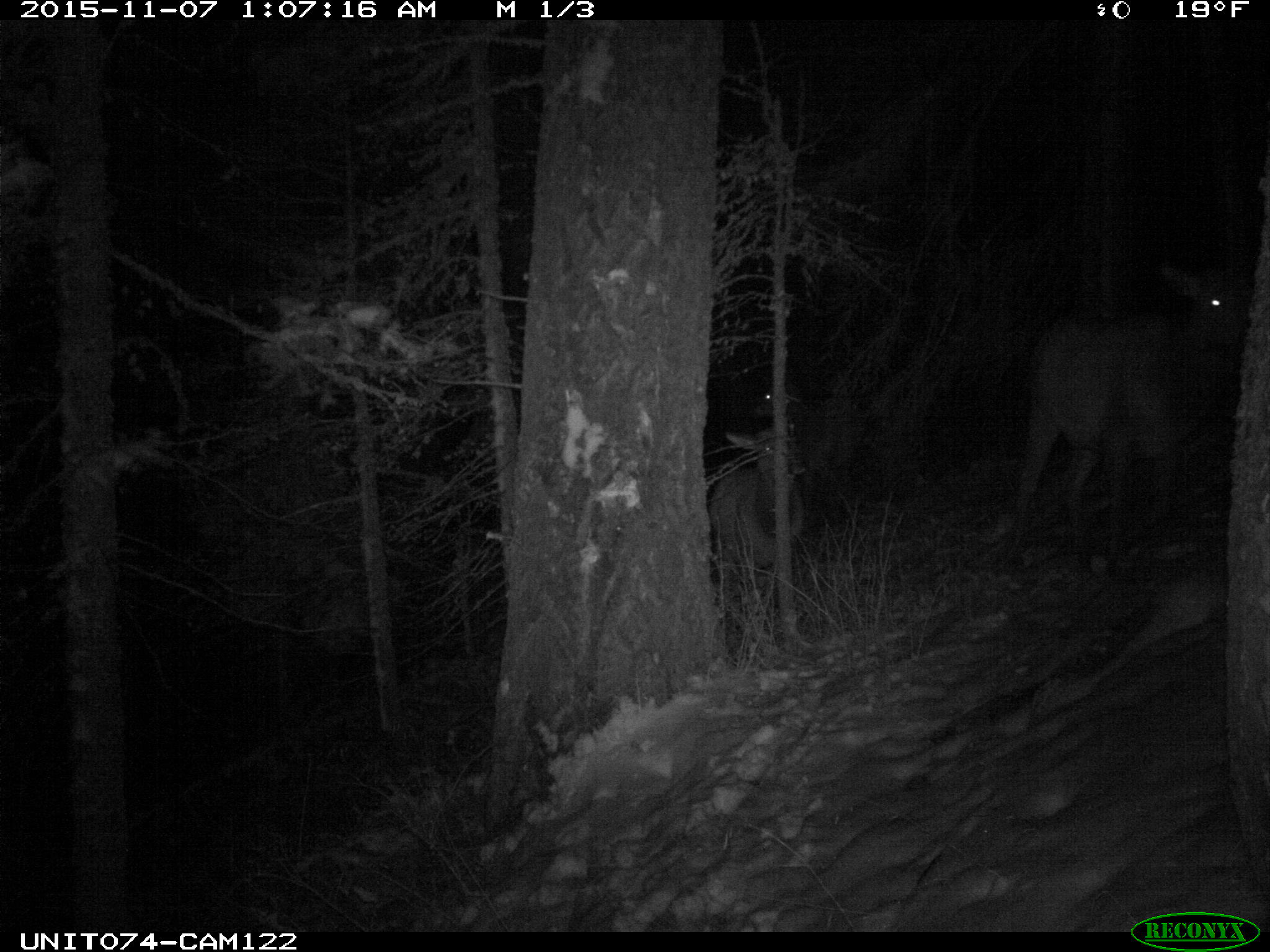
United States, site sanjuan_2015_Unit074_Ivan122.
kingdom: Animalia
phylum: Chordata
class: Mammalia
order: Artiodactyla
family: Cervidae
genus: Cervus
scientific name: Cervus elaphus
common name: red deer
Cervus elaphus (red deer).